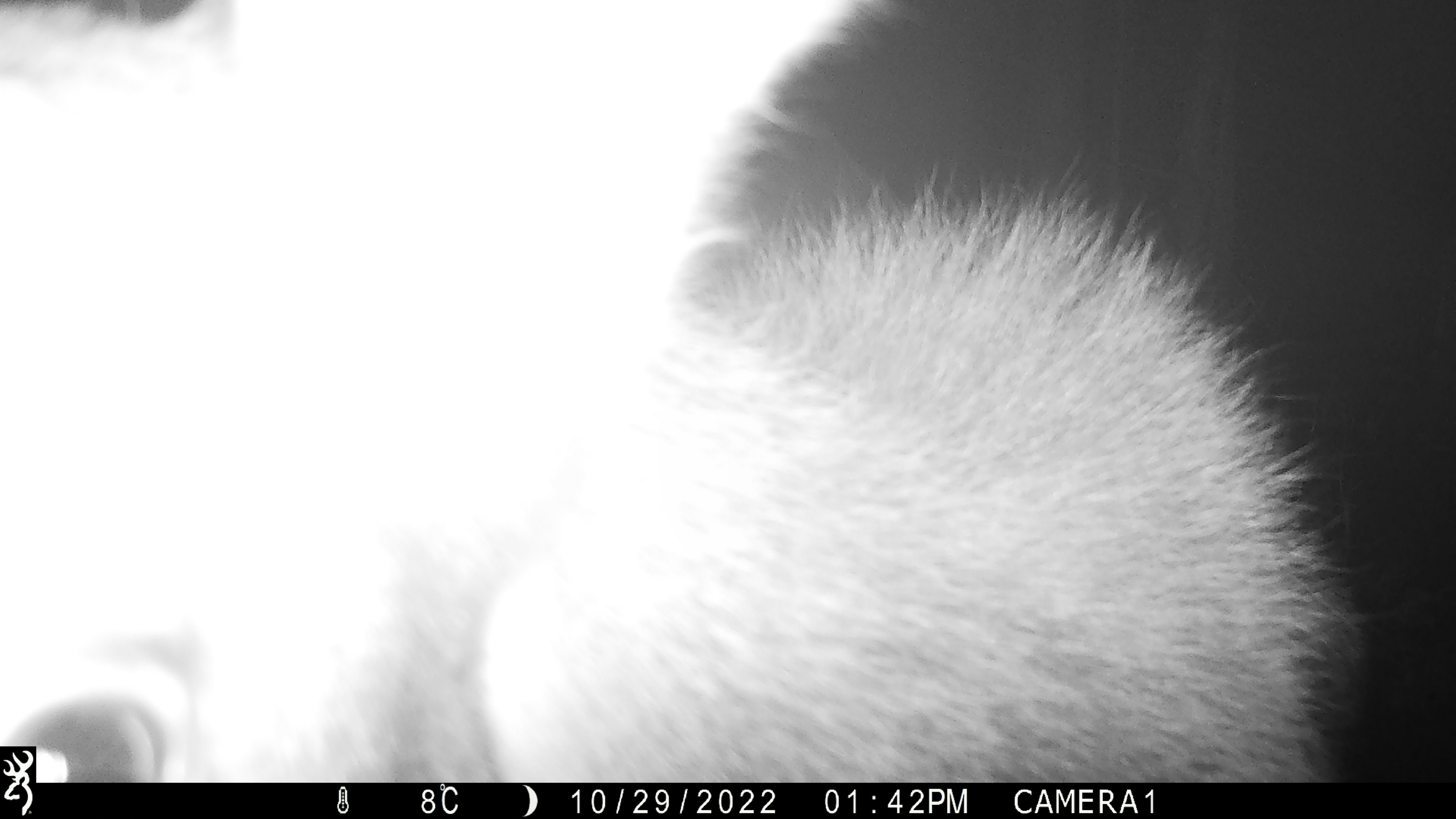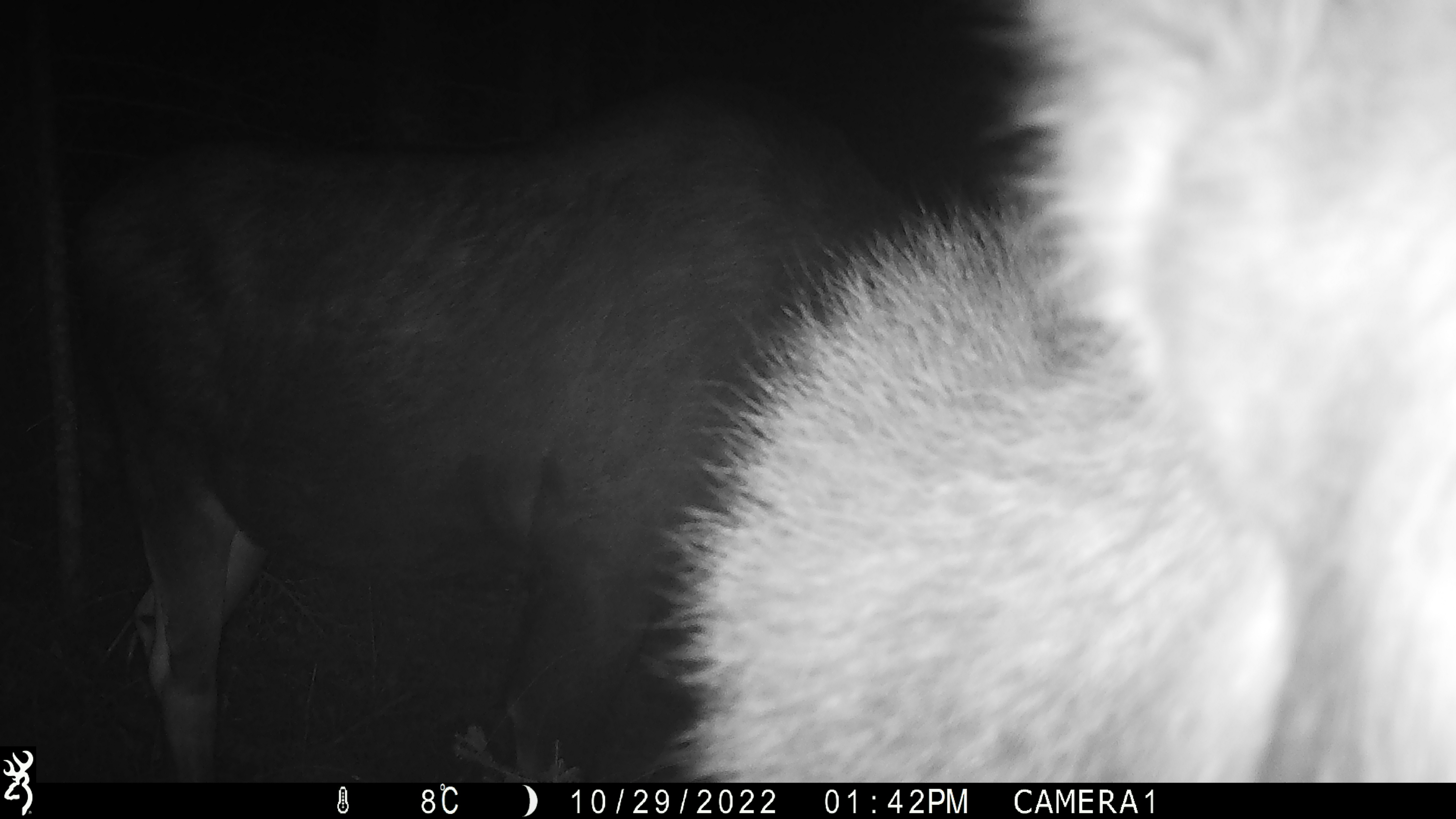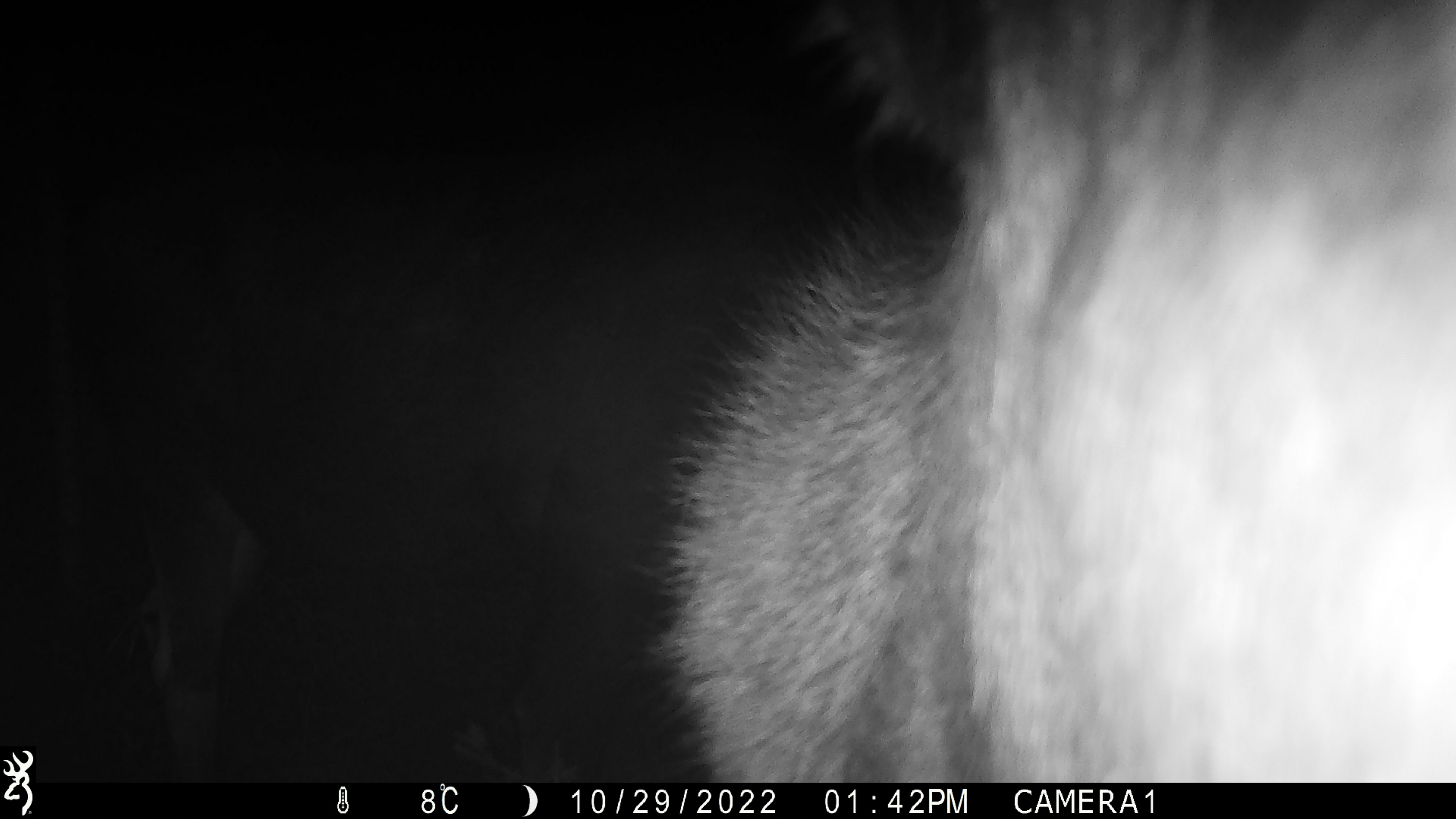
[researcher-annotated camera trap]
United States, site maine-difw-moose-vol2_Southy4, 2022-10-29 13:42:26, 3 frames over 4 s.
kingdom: Animalia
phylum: Chordata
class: Mammalia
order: Artiodactyla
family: Cervidae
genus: Alces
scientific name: Alces alces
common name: moose